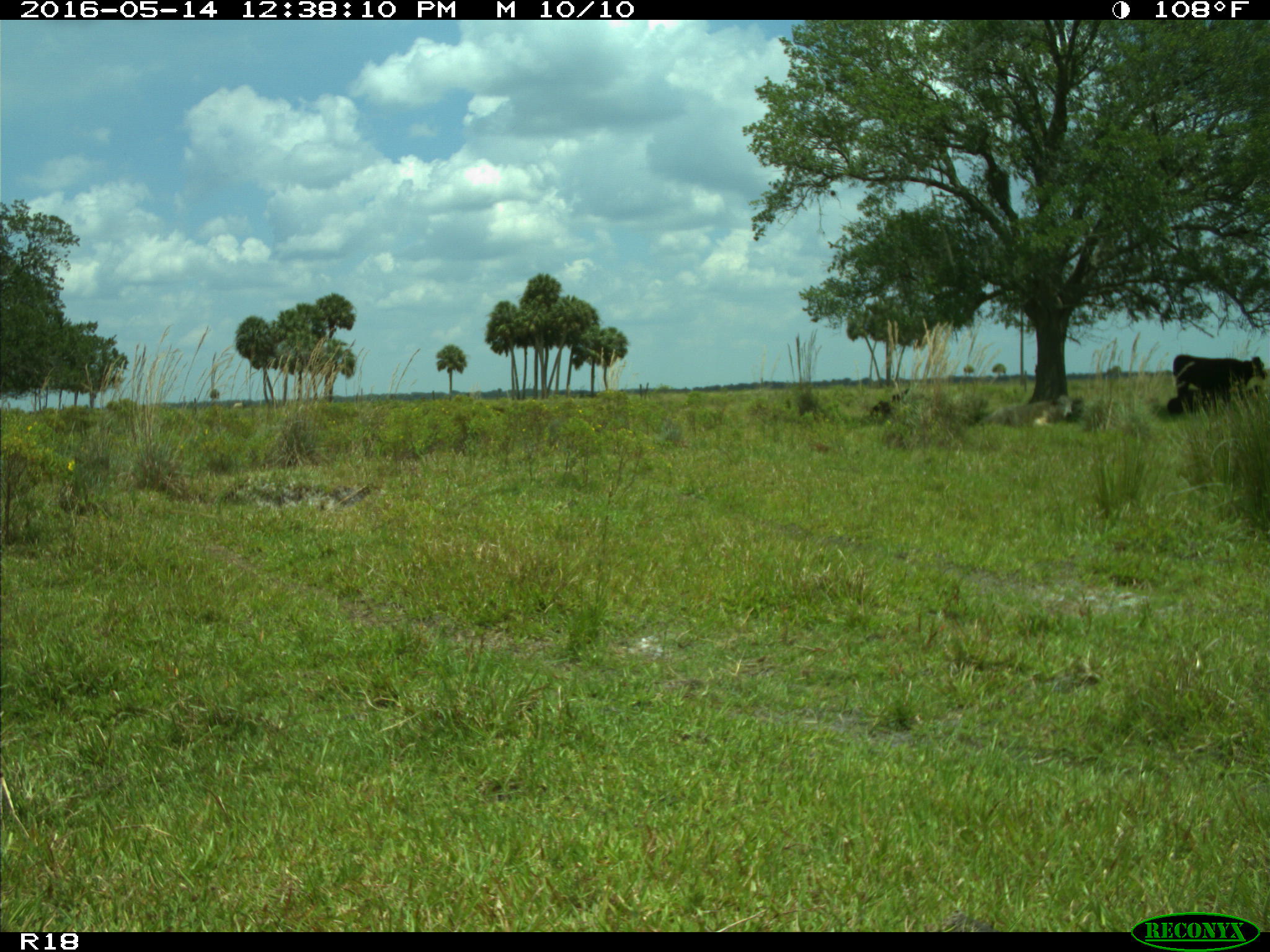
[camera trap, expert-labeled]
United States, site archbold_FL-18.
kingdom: Animalia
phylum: Chordata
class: Mammalia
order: Artiodactyla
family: Bovidae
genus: Bos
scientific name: Bos taurus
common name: domestic cow